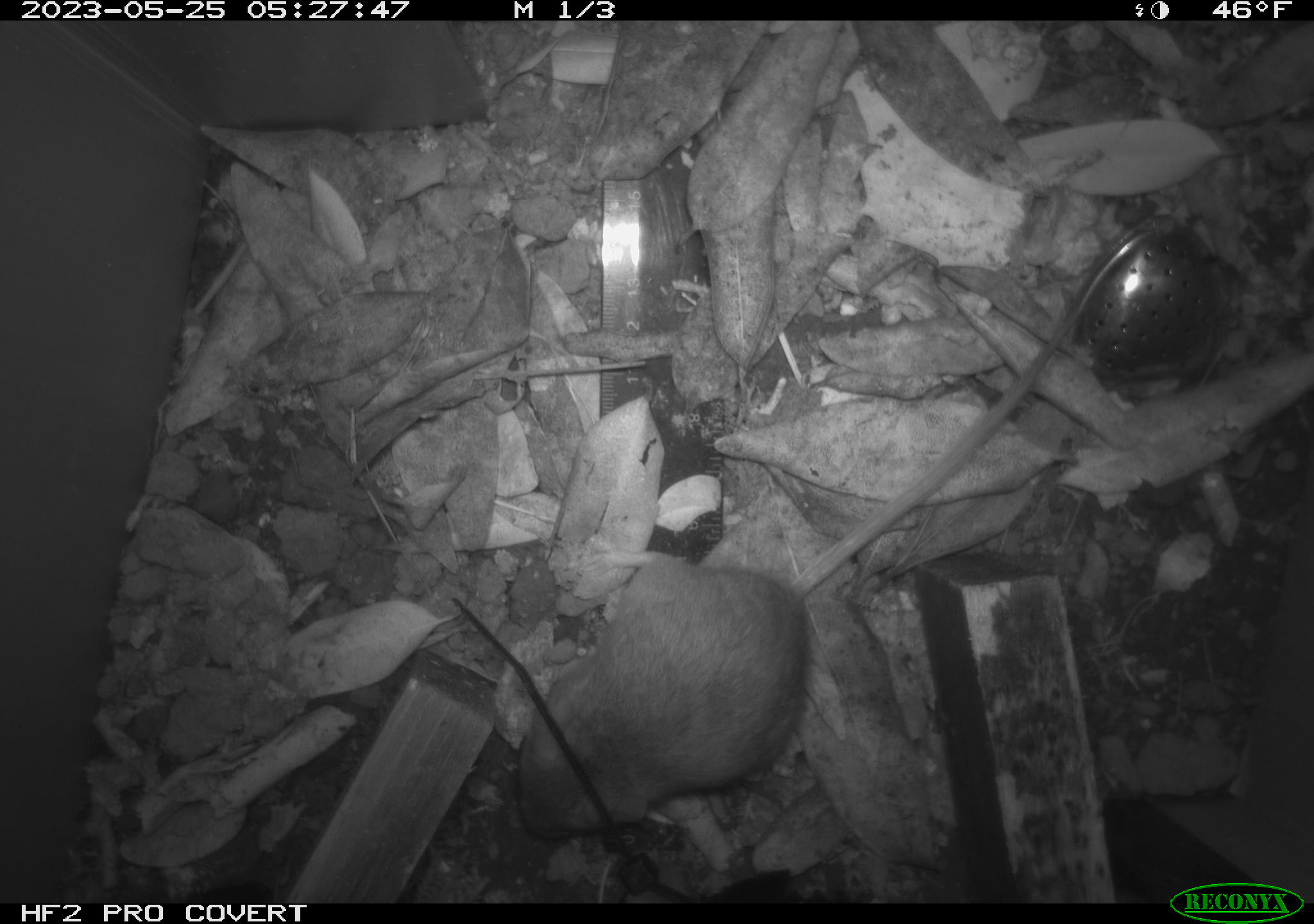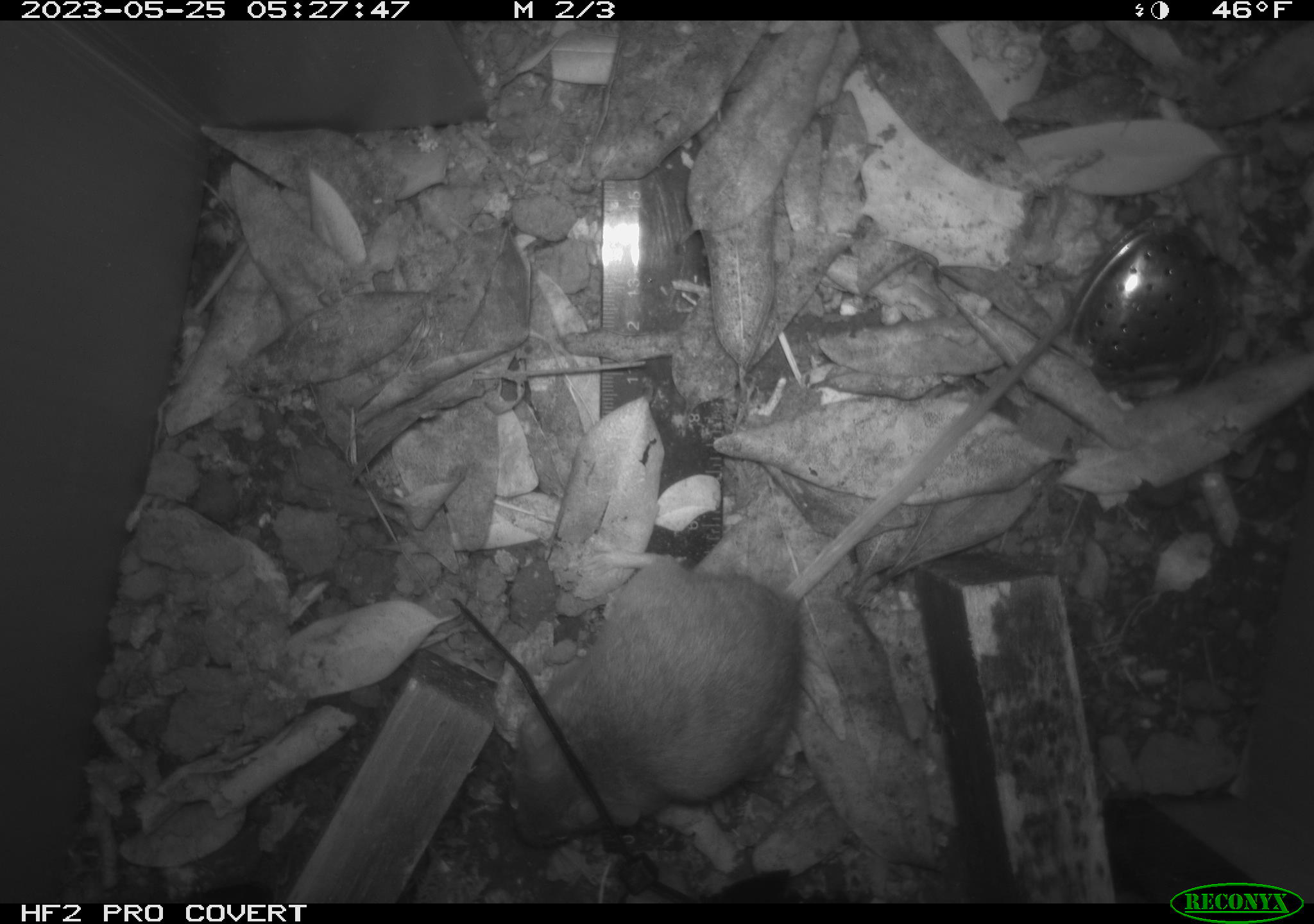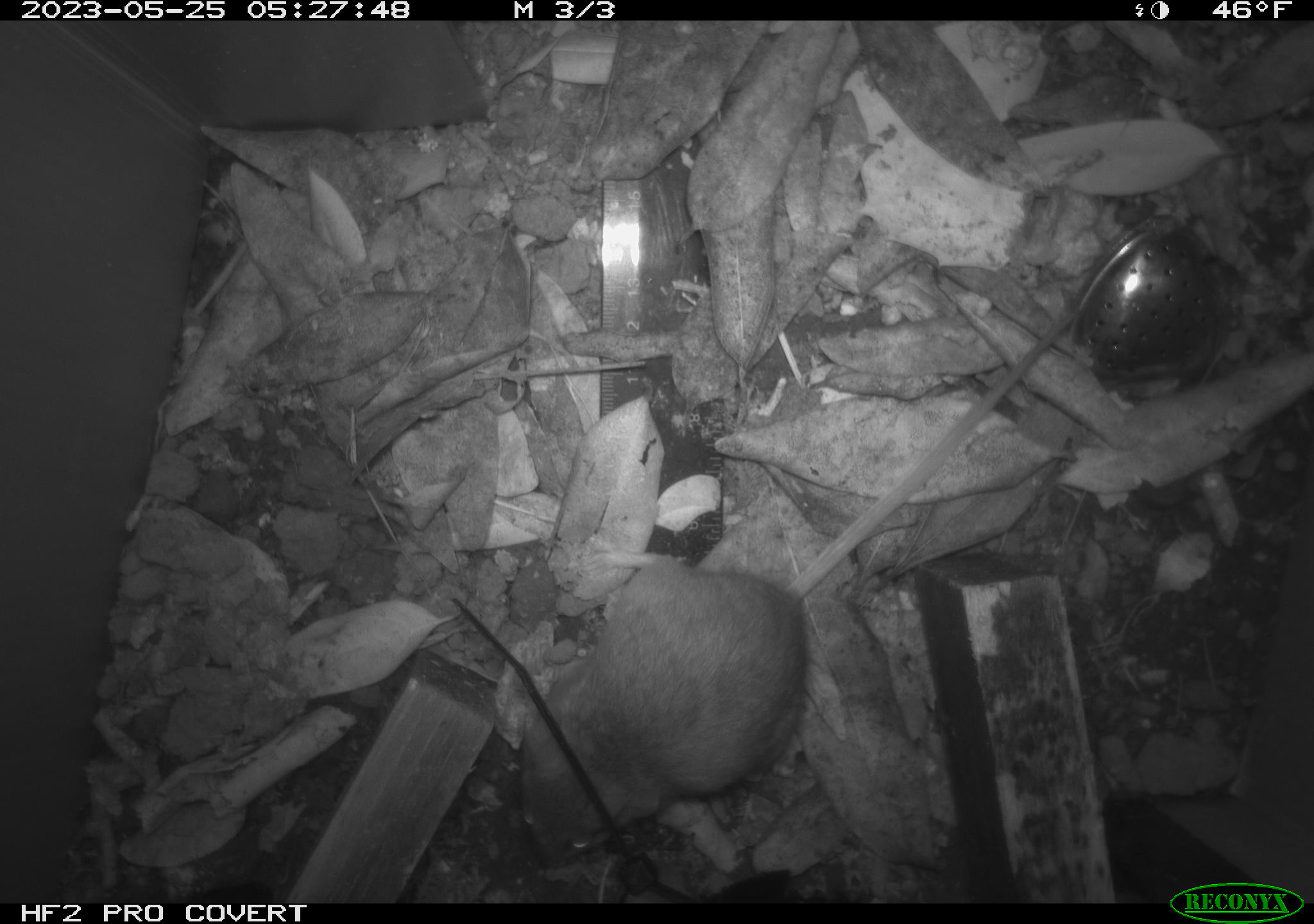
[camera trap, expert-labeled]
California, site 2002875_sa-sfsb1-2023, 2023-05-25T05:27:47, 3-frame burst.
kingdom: Animalia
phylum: Chordata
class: Mammalia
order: Rodentia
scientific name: Rodentia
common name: mouse species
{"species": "mouse species (Rodentia)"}